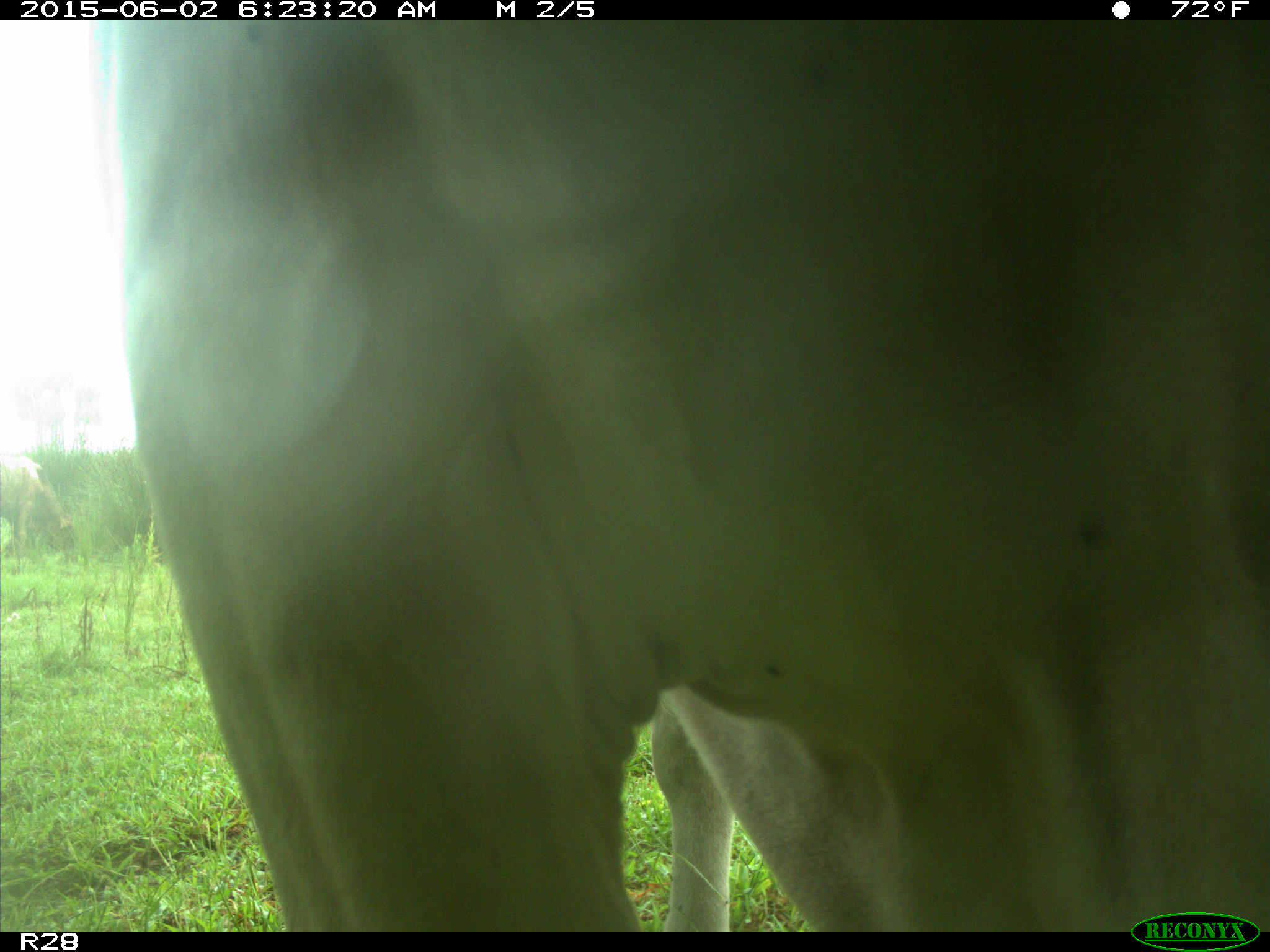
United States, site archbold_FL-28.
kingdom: Animalia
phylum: Chordata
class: Mammalia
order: Artiodactyla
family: Bovidae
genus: Bos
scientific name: Bos taurus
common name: domestic cow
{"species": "Bos taurus (domestic cow)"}